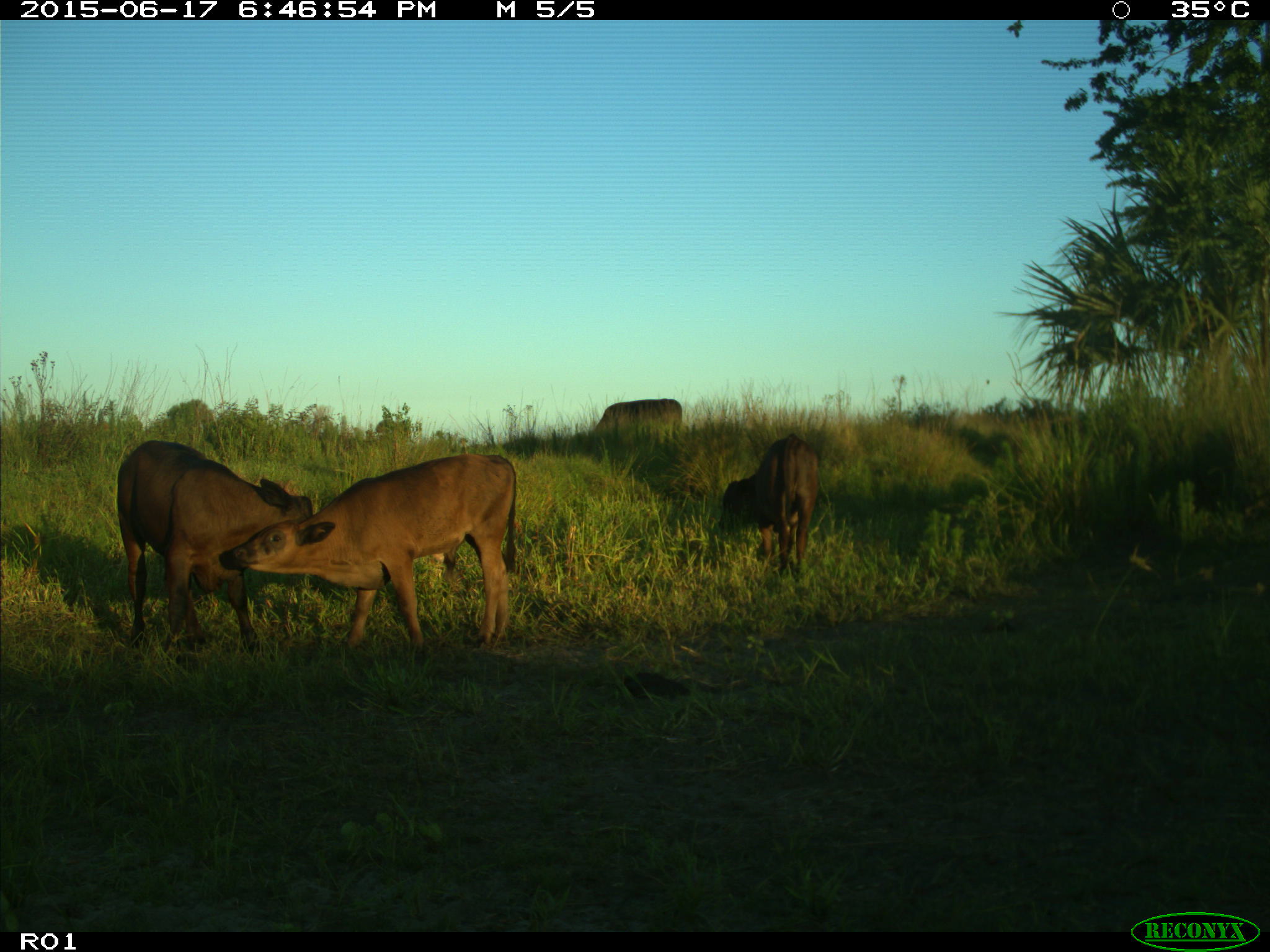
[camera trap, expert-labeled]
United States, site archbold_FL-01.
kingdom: Animalia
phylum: Chordata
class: Mammalia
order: Artiodactyla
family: Bovidae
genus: Bos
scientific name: Bos taurus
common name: domestic cow